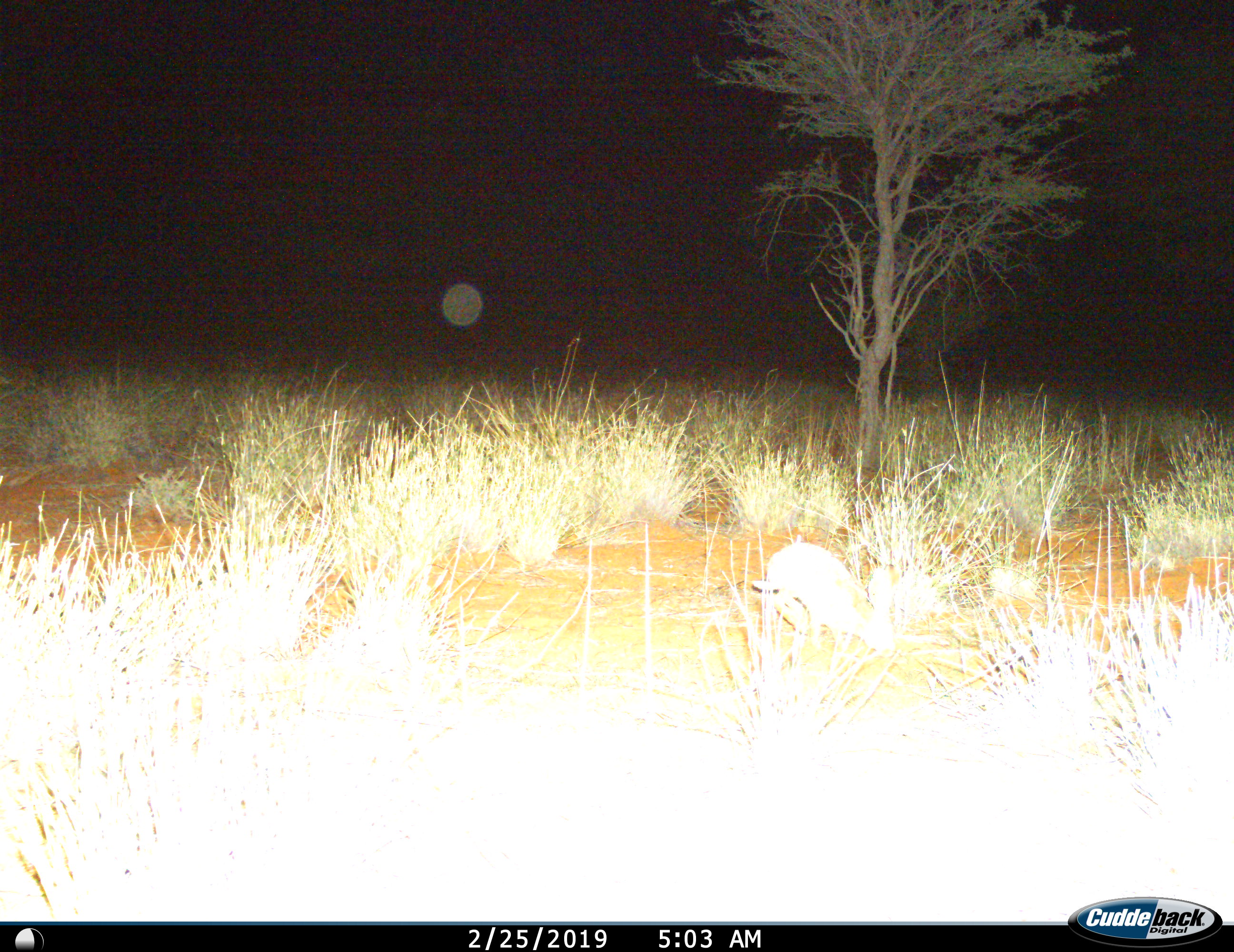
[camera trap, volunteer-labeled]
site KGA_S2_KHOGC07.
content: unidentified animal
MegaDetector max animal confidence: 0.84